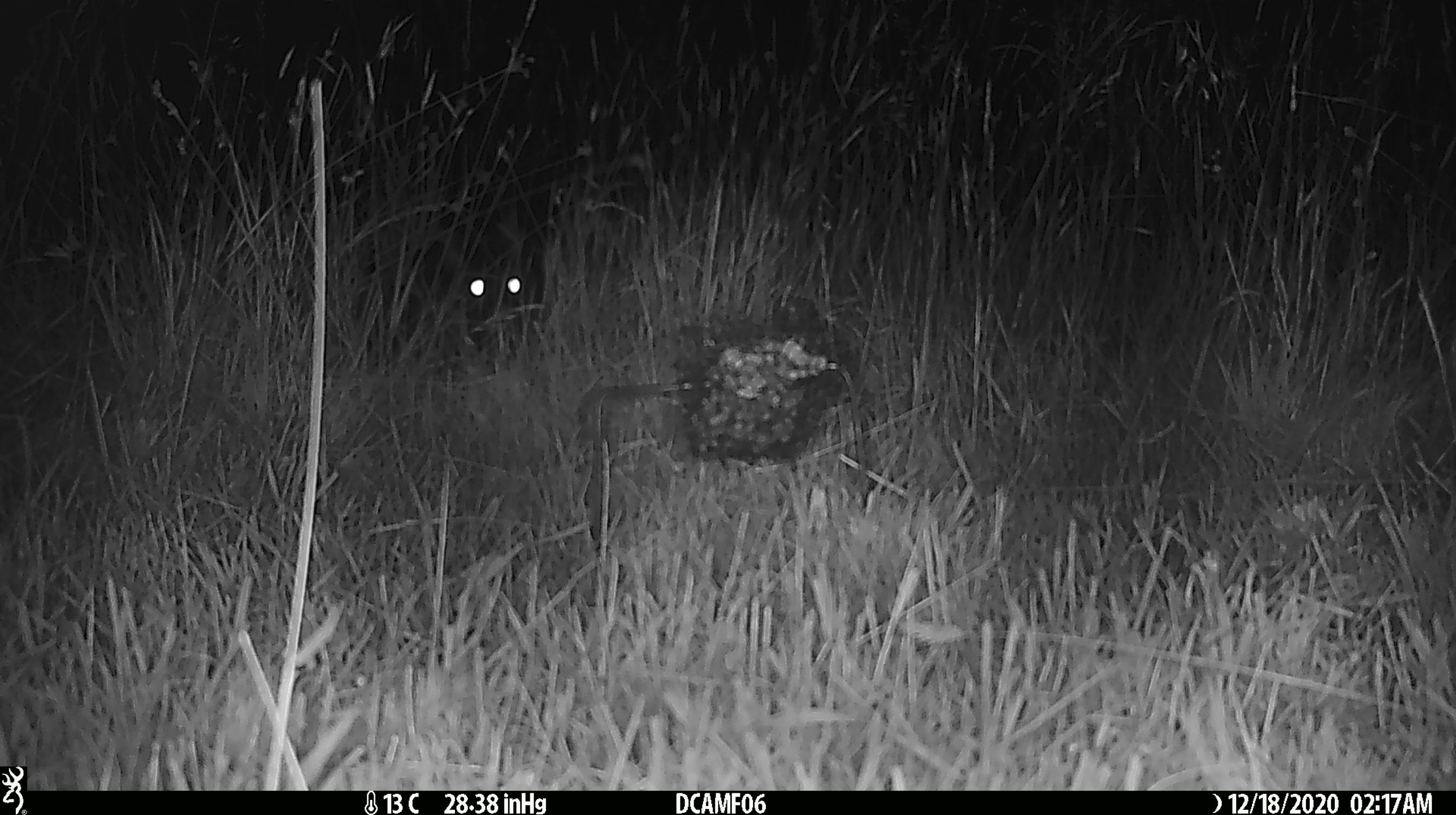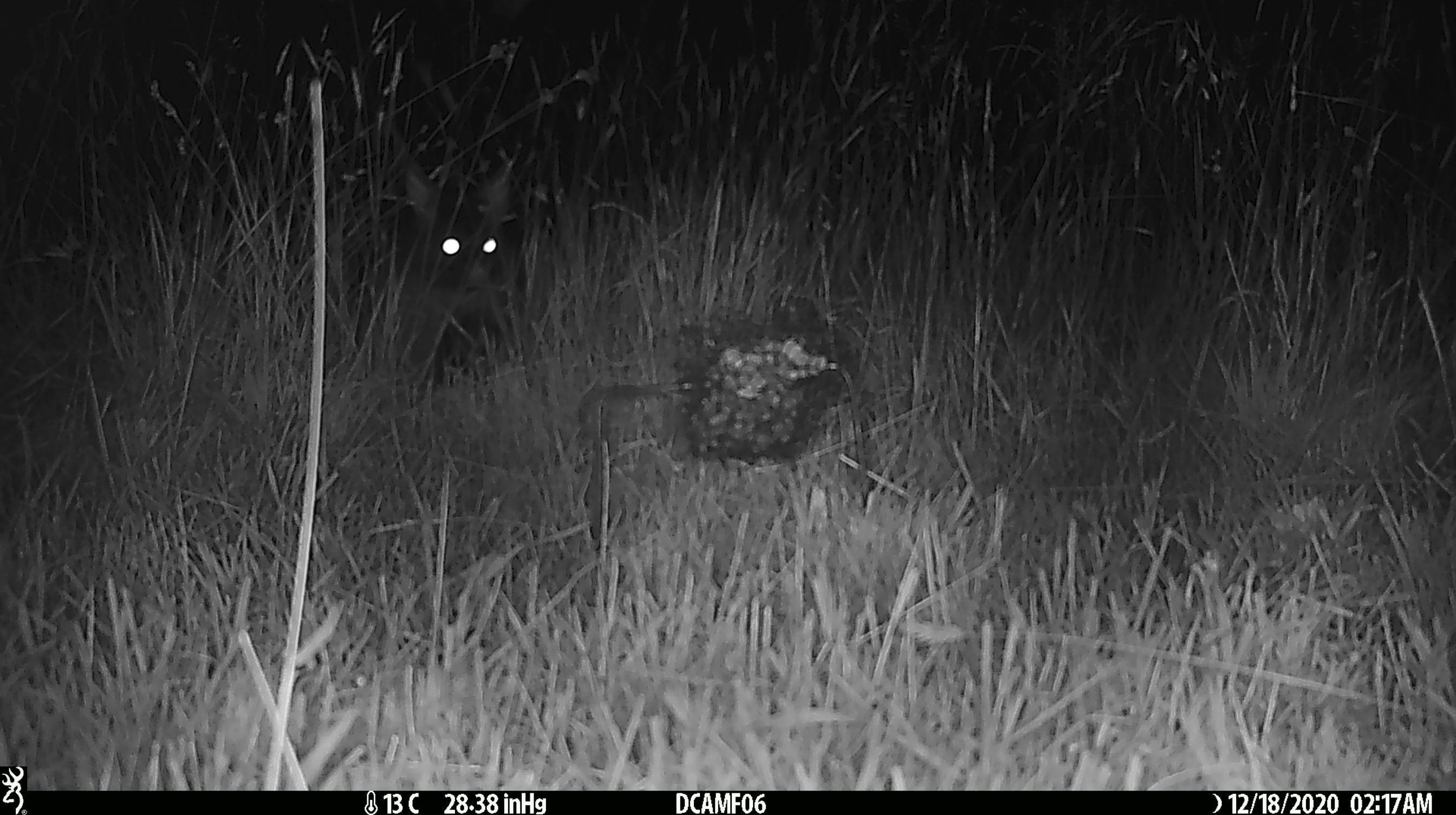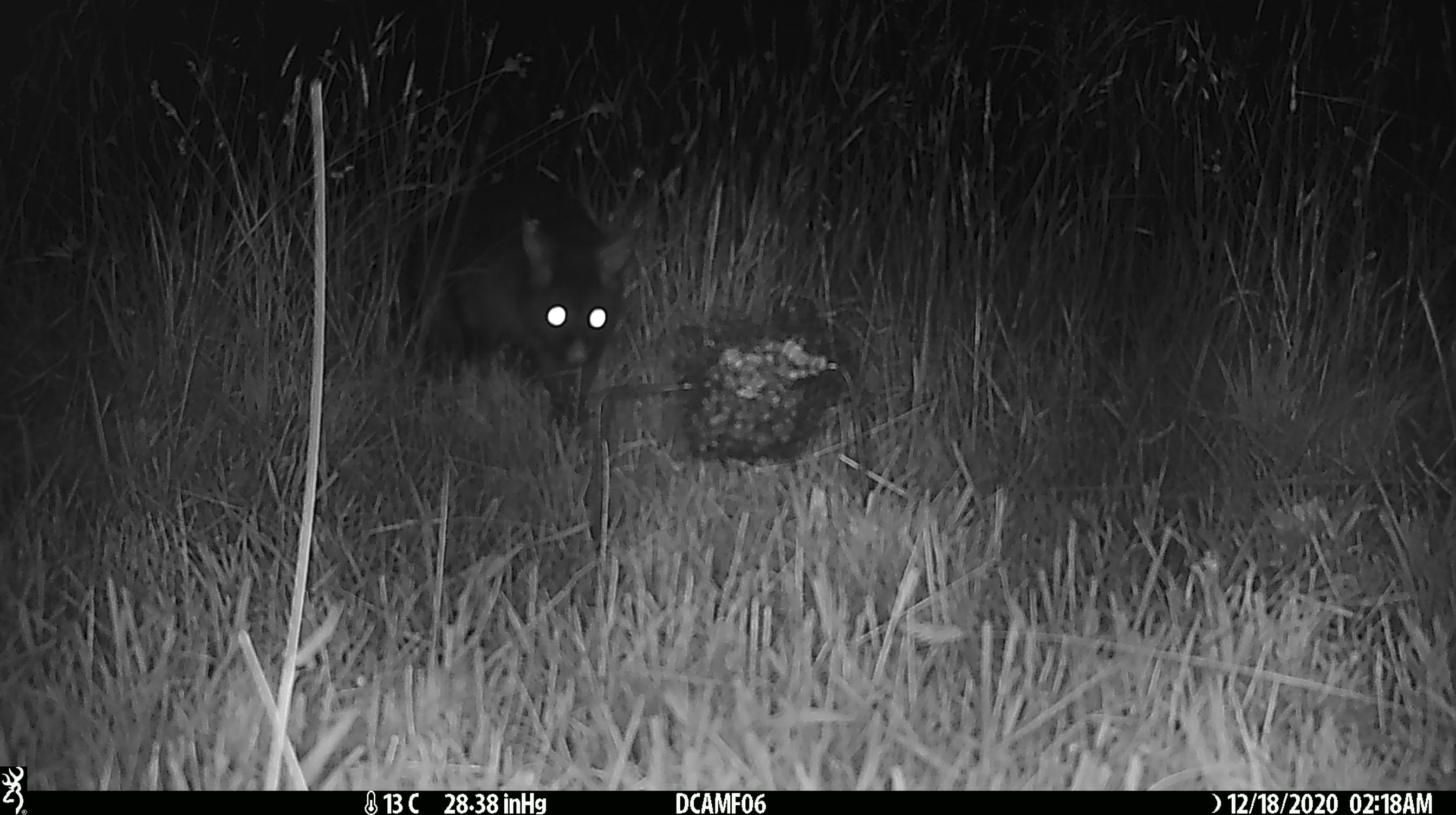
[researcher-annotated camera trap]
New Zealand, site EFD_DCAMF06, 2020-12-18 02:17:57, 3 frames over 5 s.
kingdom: Animalia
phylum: Chordata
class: Mammalia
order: Diprotodontia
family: Phalangeridae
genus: Trichosurus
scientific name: Trichosurus vulpecula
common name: common brushtail possum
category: possum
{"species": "possum (common brushtail possum) (Trichosurus vulpecula)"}